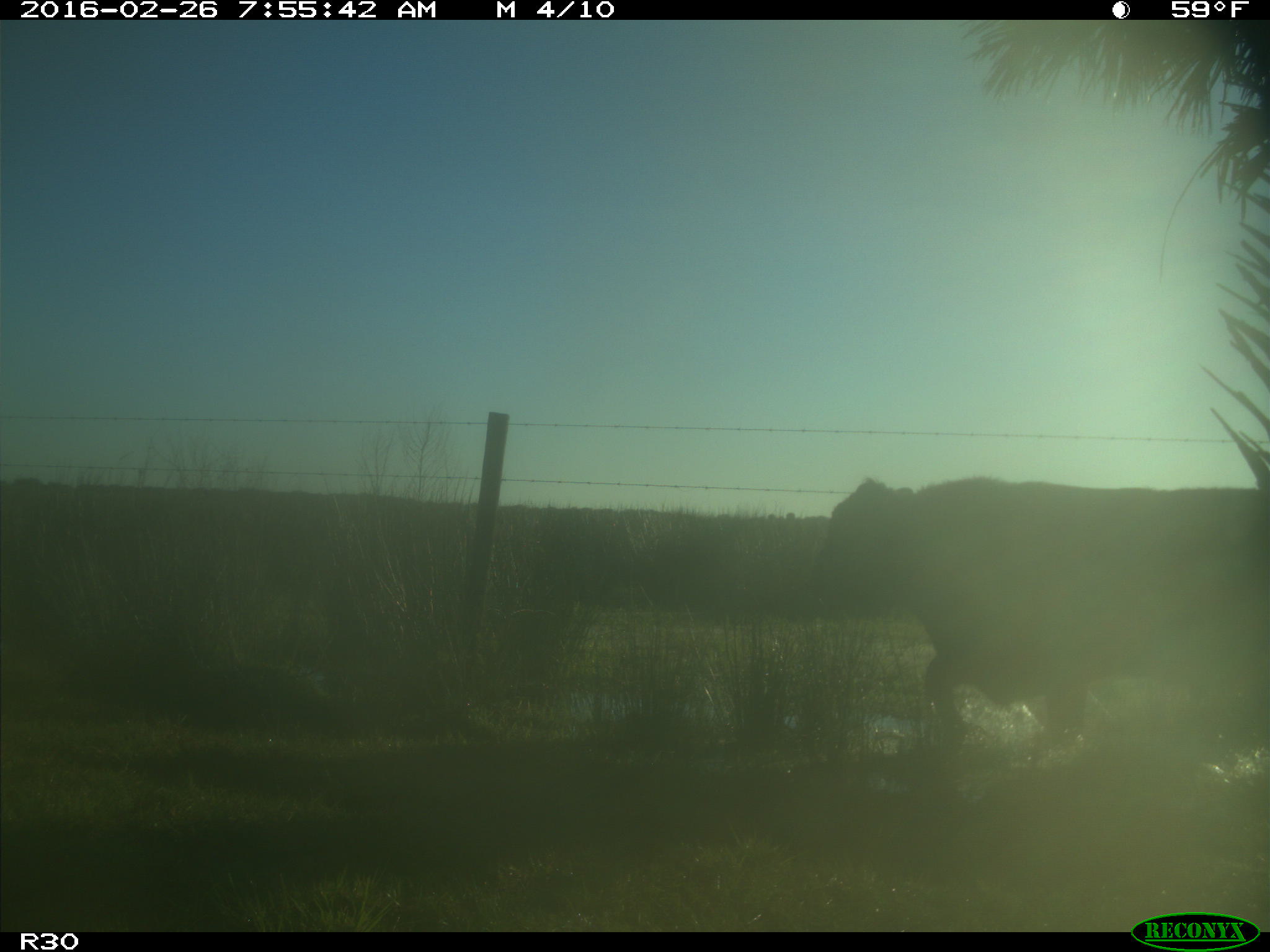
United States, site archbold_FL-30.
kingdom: Animalia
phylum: Chordata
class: Mammalia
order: Artiodactyla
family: Bovidae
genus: Bos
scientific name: Bos taurus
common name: domestic cow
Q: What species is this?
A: Bos taurus (domestic cow).